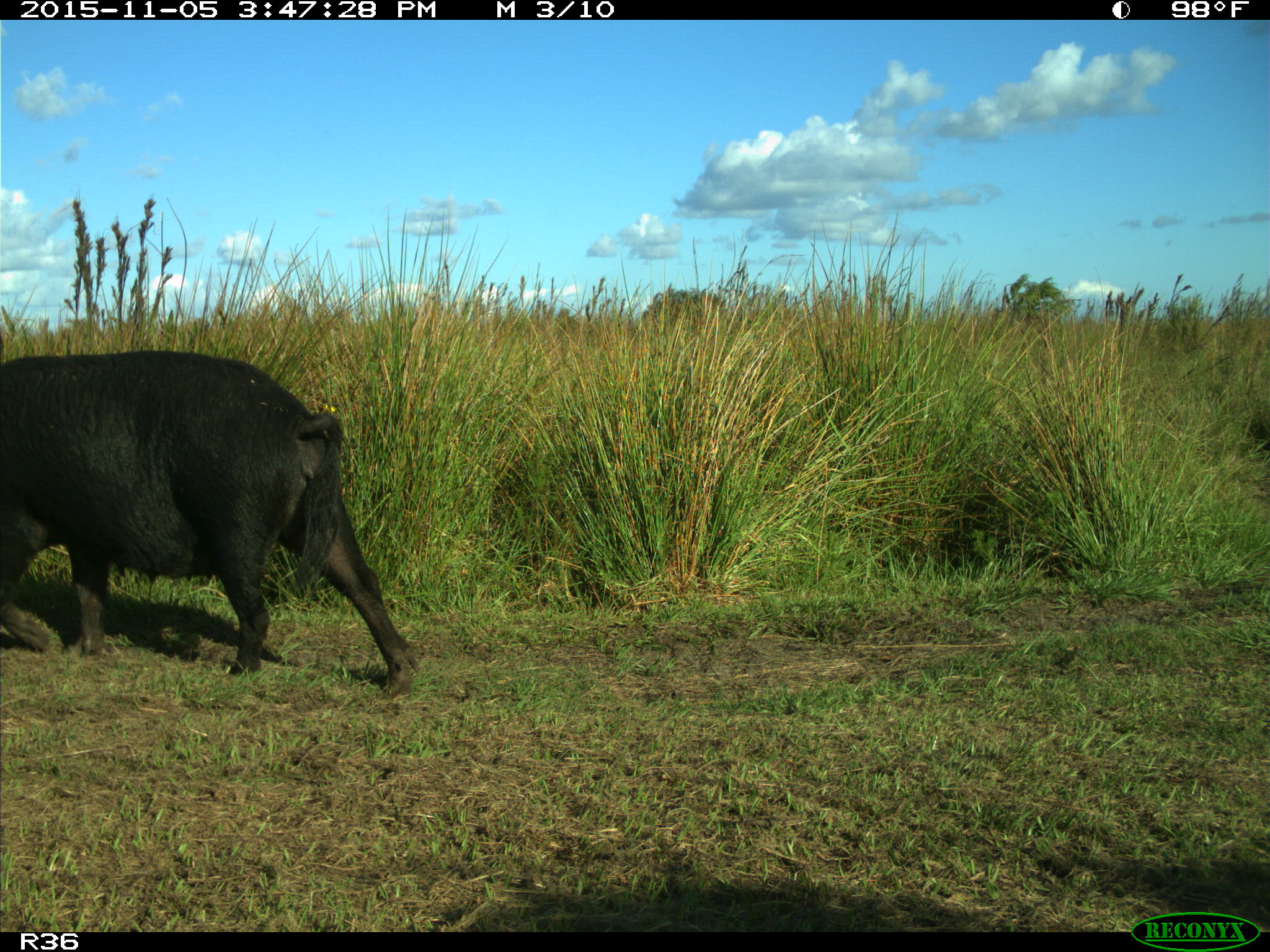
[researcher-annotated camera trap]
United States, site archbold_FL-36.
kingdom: Animalia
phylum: Chordata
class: Mammalia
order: Artiodactyla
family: Suidae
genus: Sus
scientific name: Sus scrofa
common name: wild boar